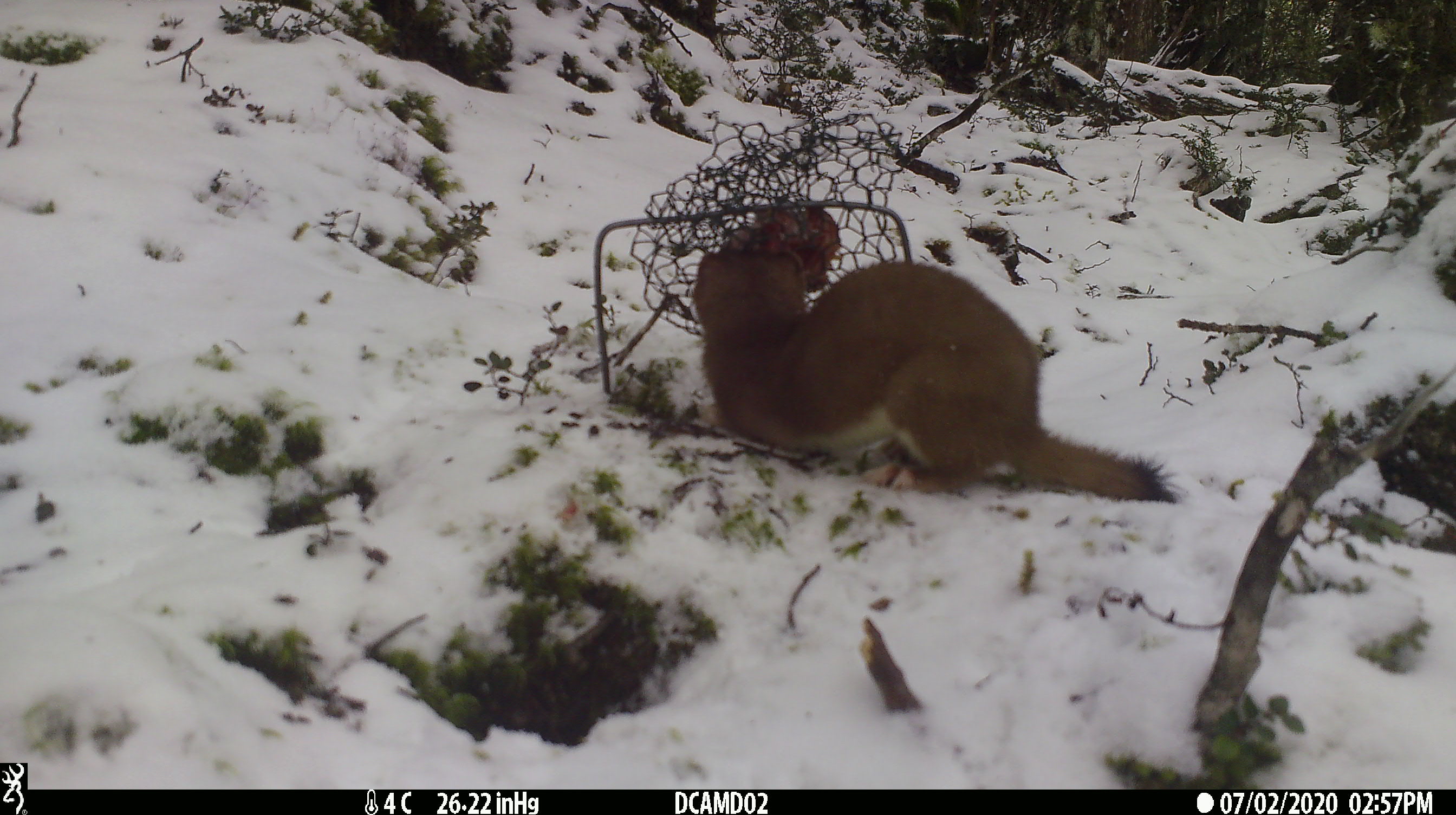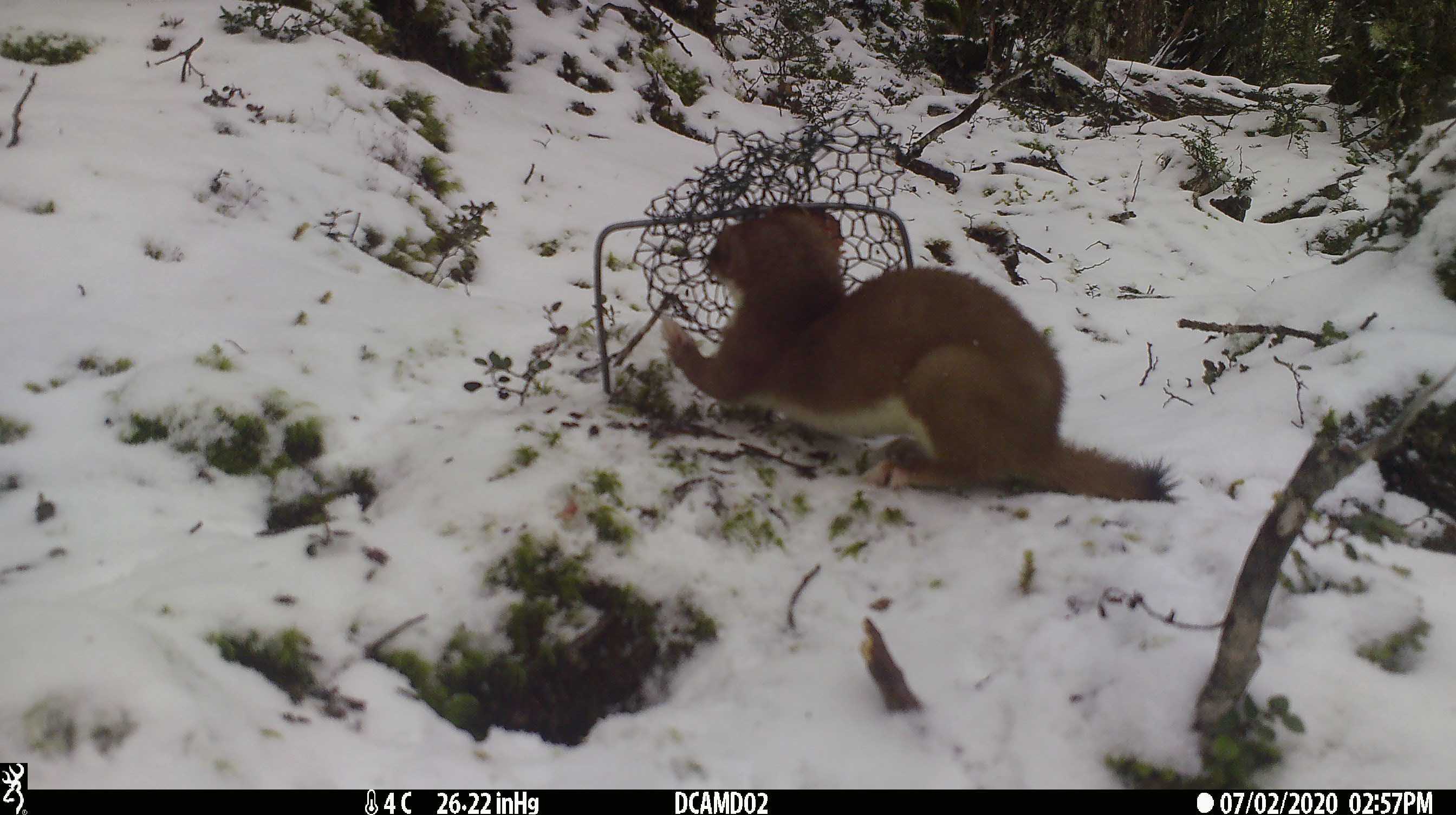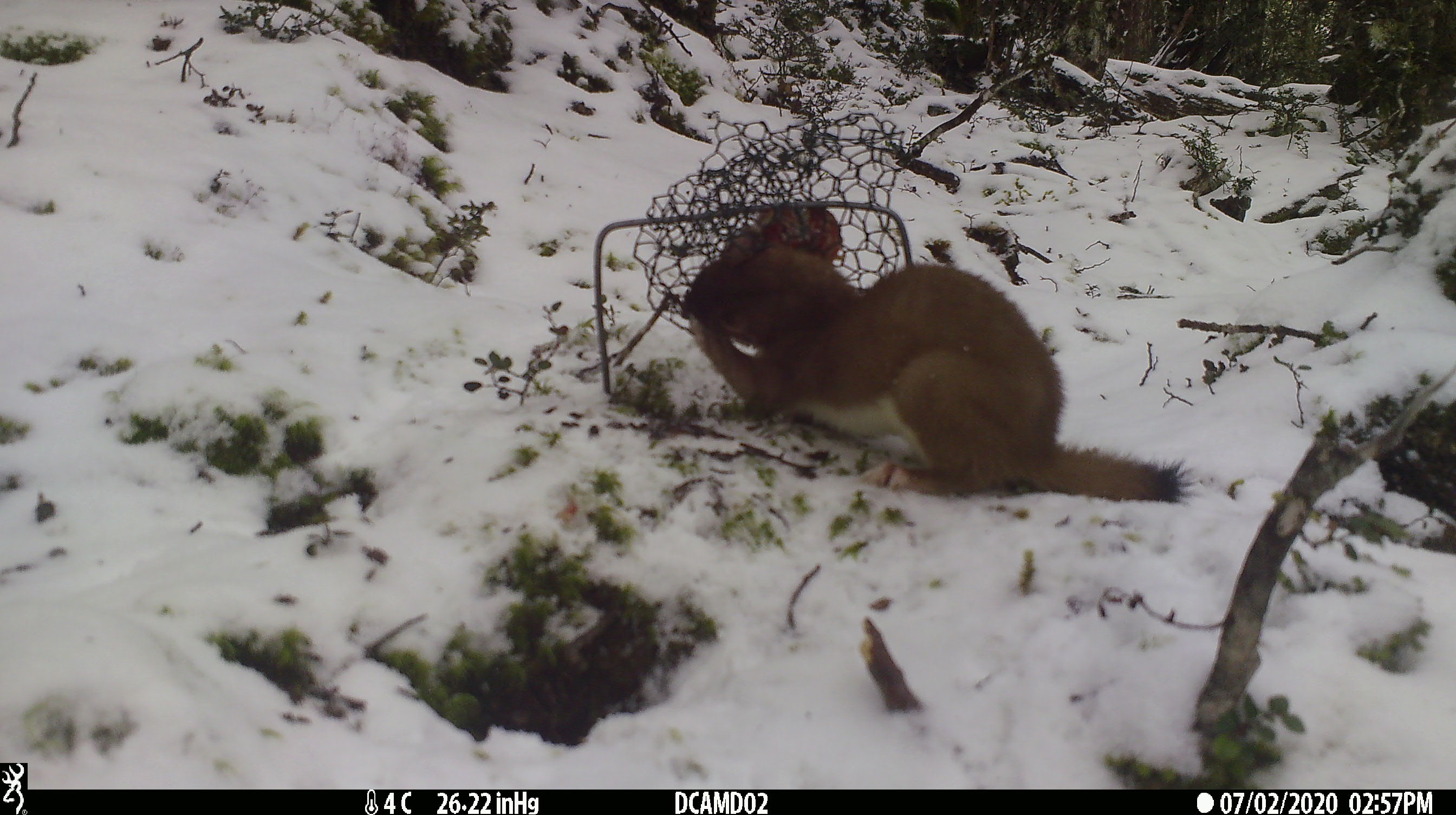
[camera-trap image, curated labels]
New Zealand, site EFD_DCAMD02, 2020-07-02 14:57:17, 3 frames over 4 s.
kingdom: Animalia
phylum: Chordata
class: Mammalia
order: Carnivora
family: Mustelidae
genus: Mustela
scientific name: Mustela erminea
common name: stoat